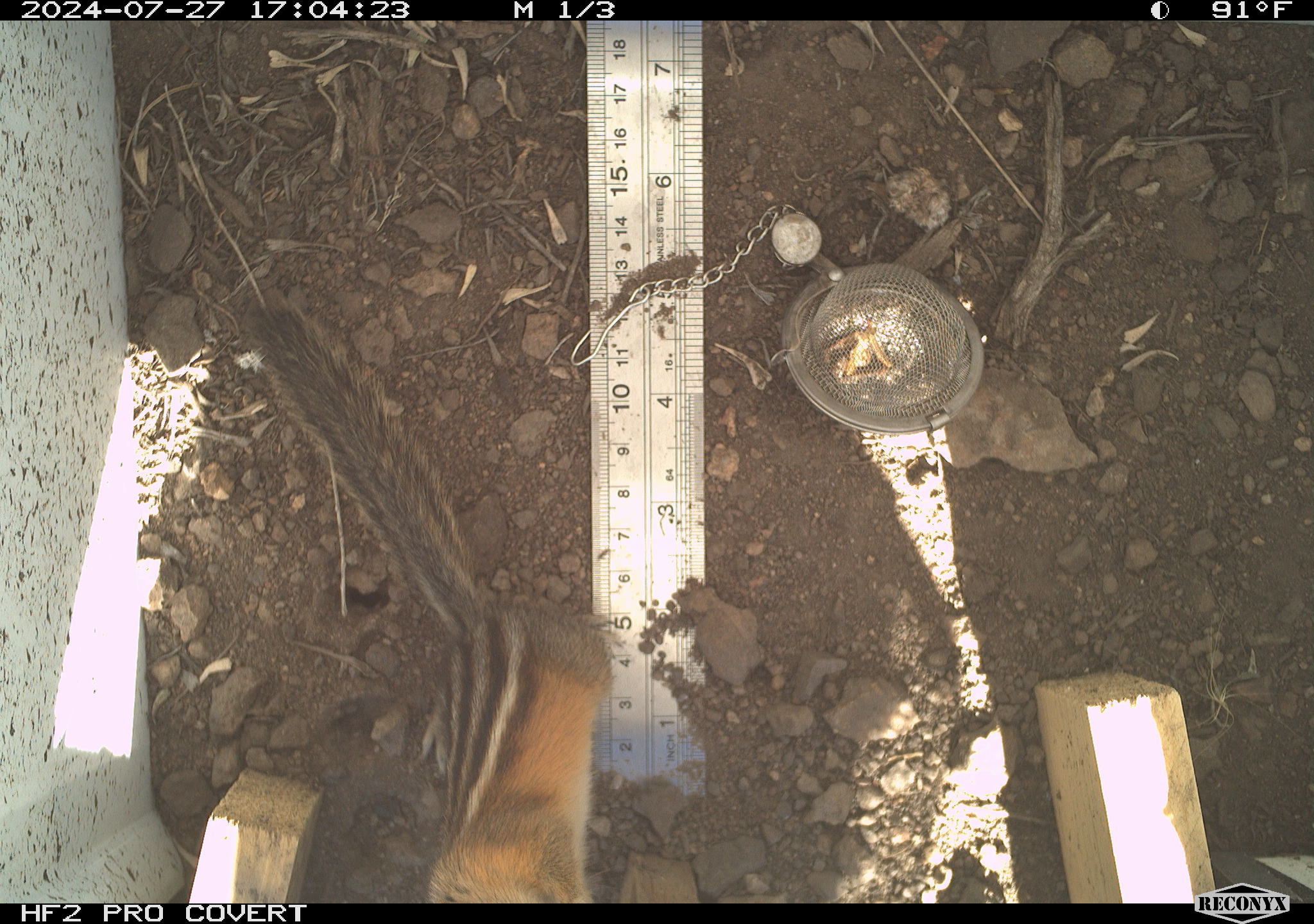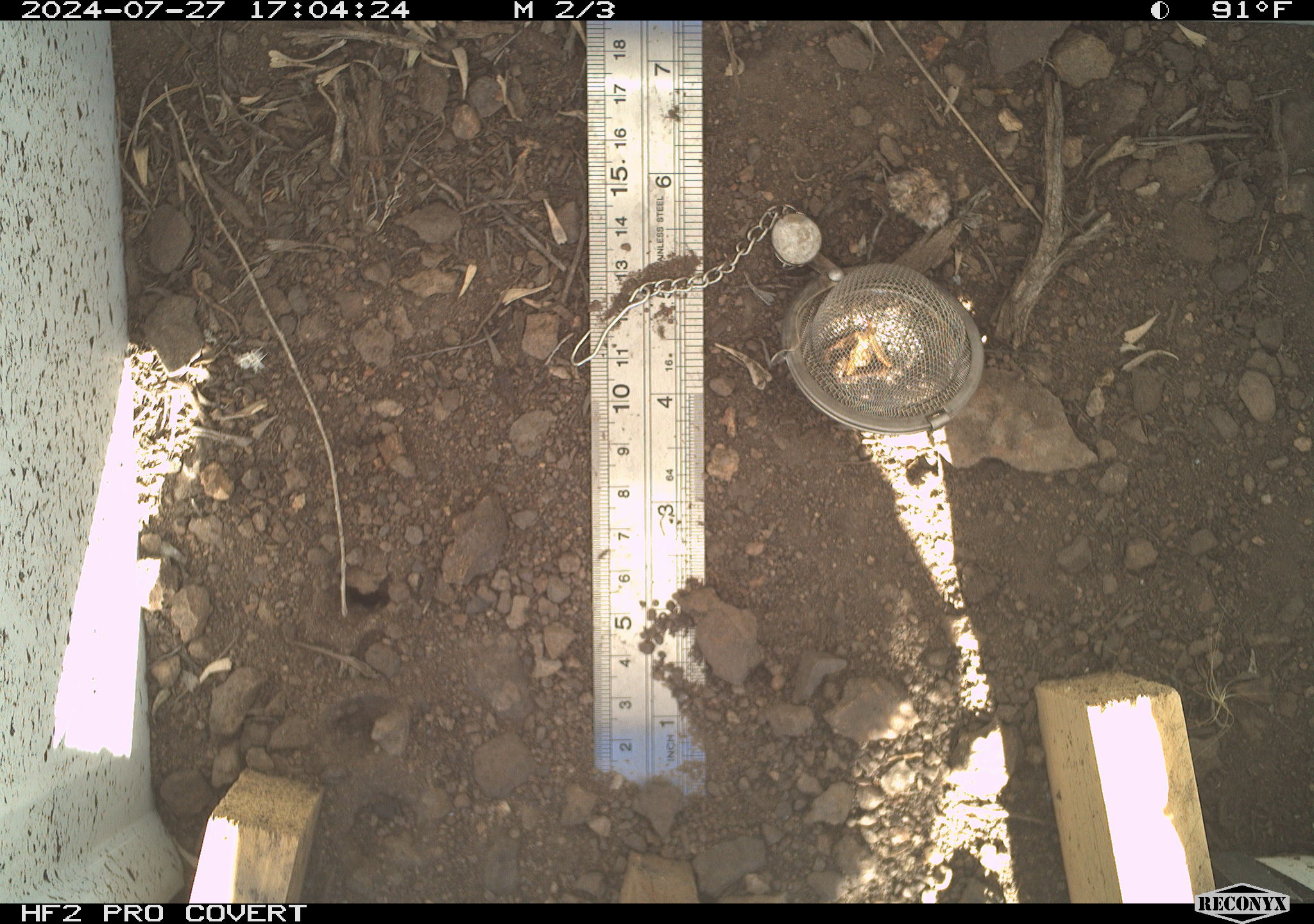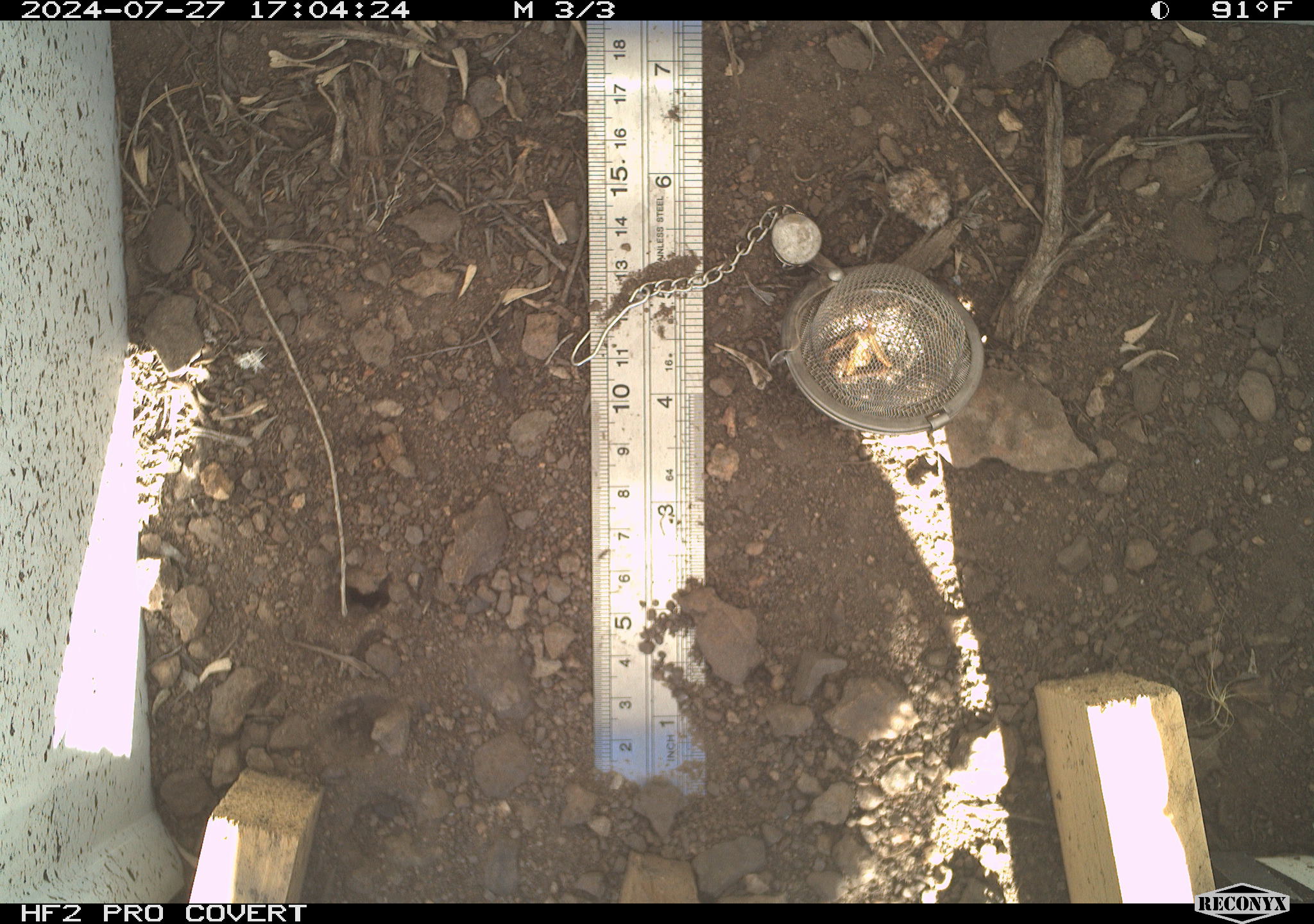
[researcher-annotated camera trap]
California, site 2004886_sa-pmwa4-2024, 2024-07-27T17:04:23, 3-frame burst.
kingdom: Animalia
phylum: Chordata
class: Mammalia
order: Rodentia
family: Sciuridae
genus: Neotamias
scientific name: Neotamias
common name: western chipmunks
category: neotamias species